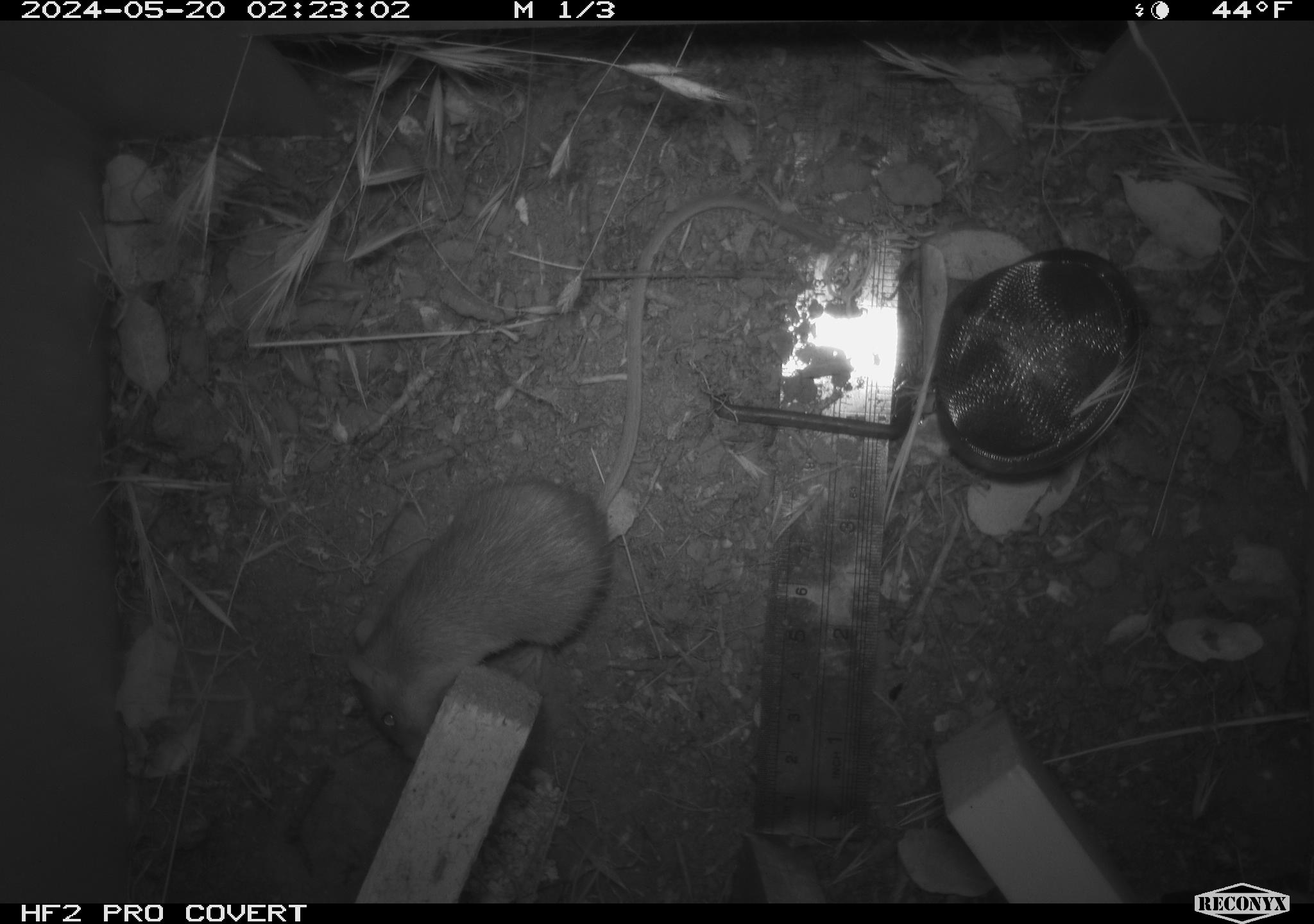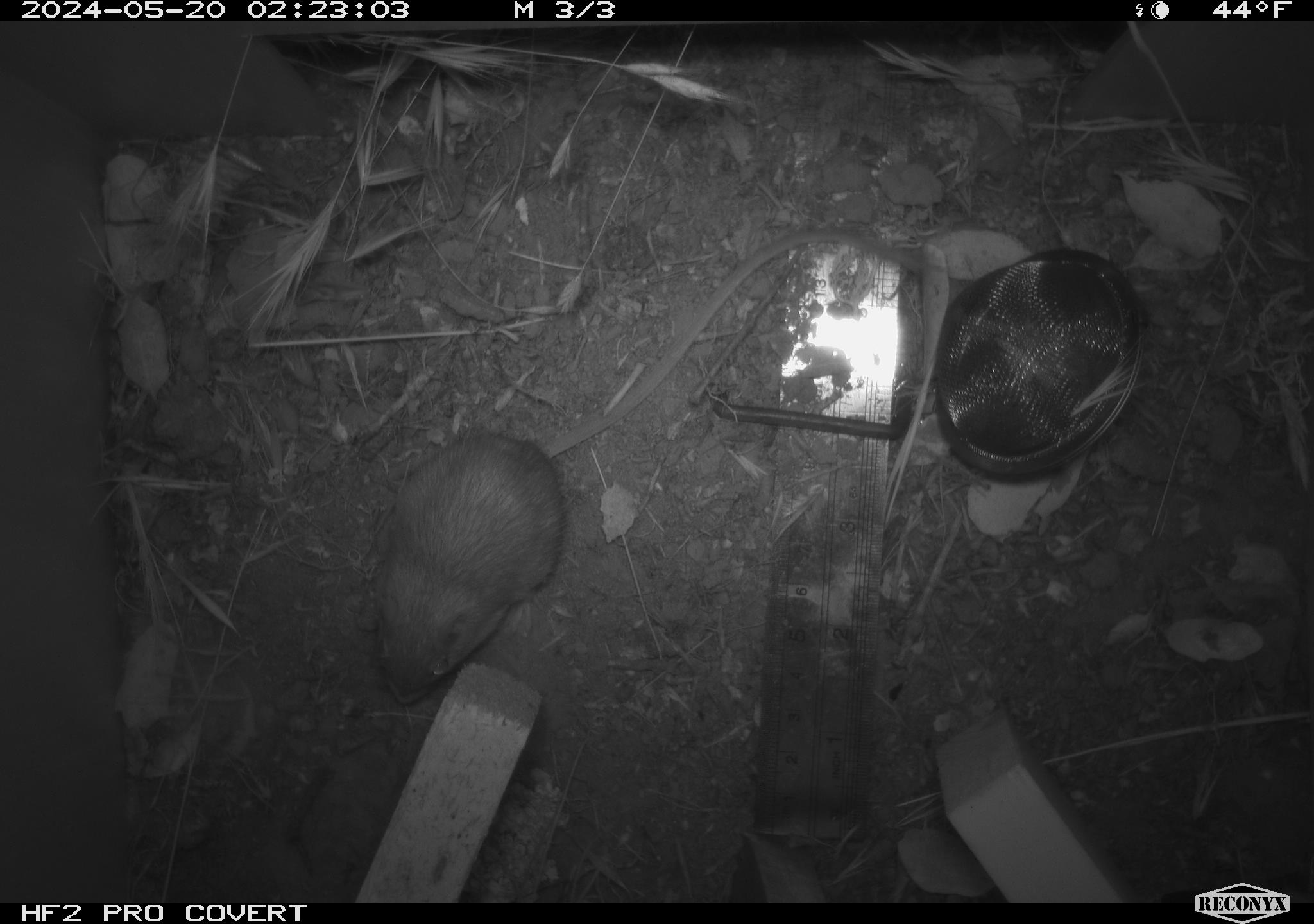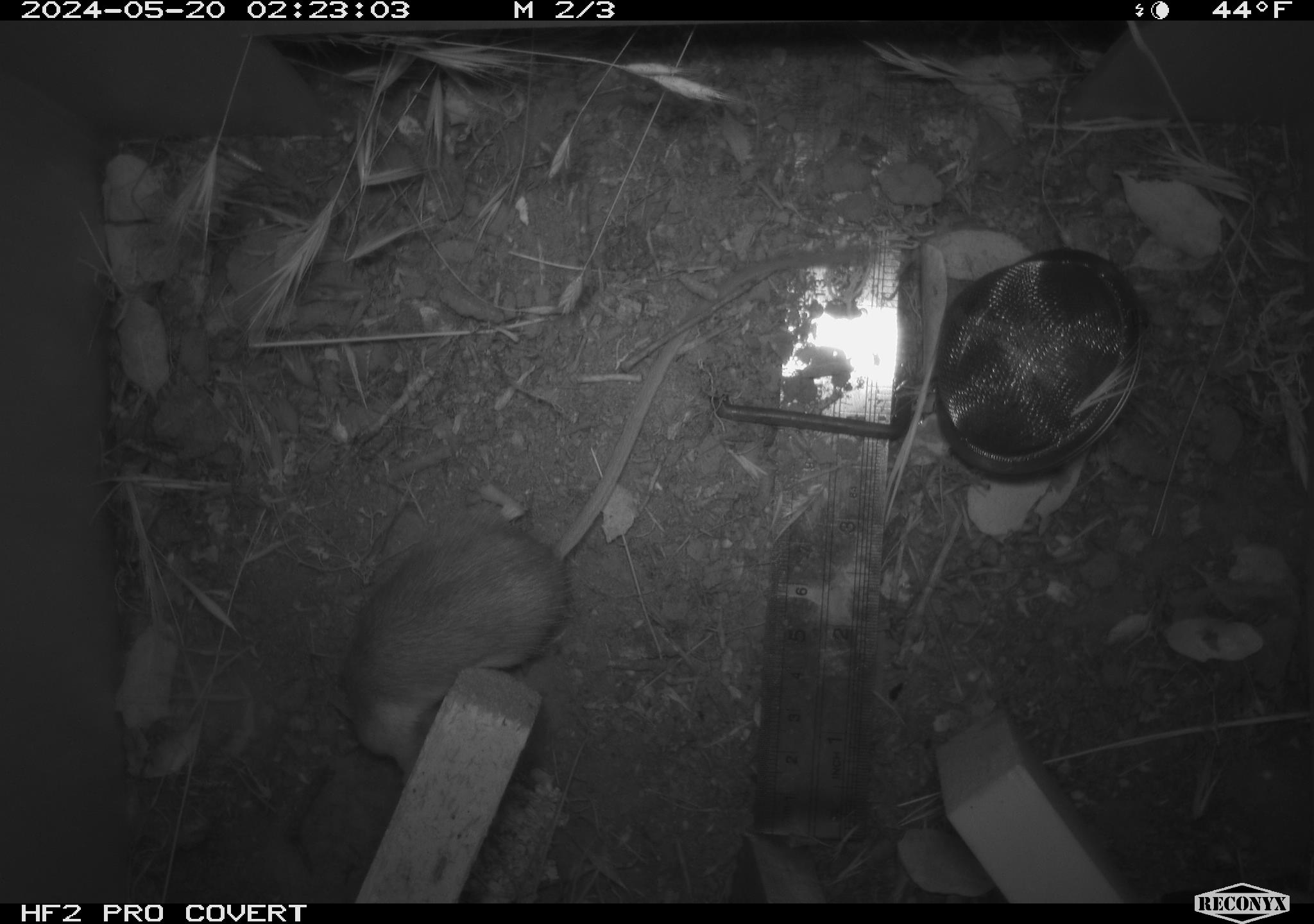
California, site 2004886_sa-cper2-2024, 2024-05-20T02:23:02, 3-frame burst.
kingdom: Animalia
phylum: Chordata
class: Mammalia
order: Rodentia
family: Heteromyidae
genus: Dipodomys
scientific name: Dipodomys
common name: kangaroo rats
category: dipodomys species